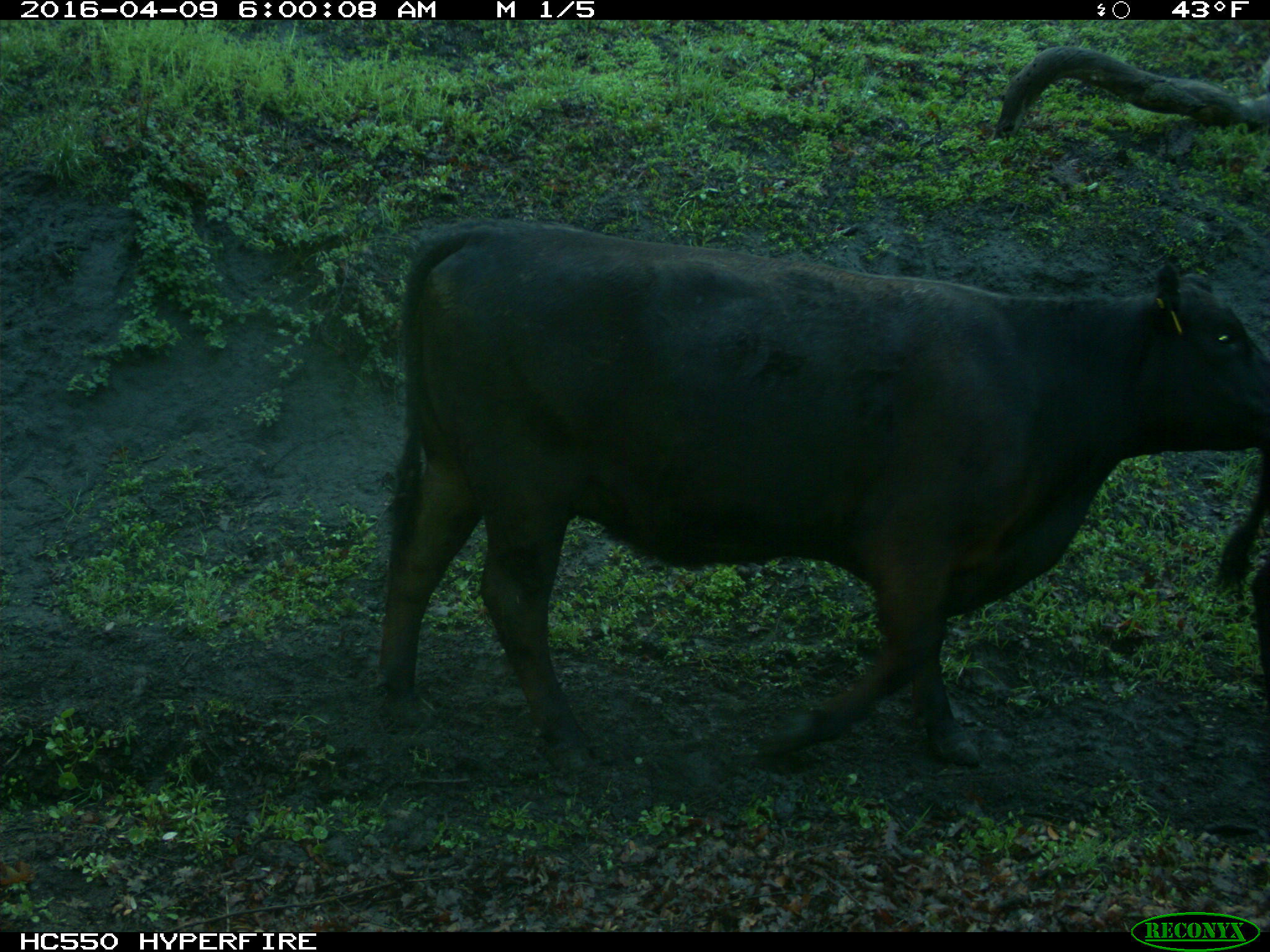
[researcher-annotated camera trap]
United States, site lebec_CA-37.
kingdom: Animalia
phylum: Chordata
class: Mammalia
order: Artiodactyla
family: Bovidae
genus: Bos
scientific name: Bos taurus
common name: domestic cow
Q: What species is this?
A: Bos taurus (domestic cow).